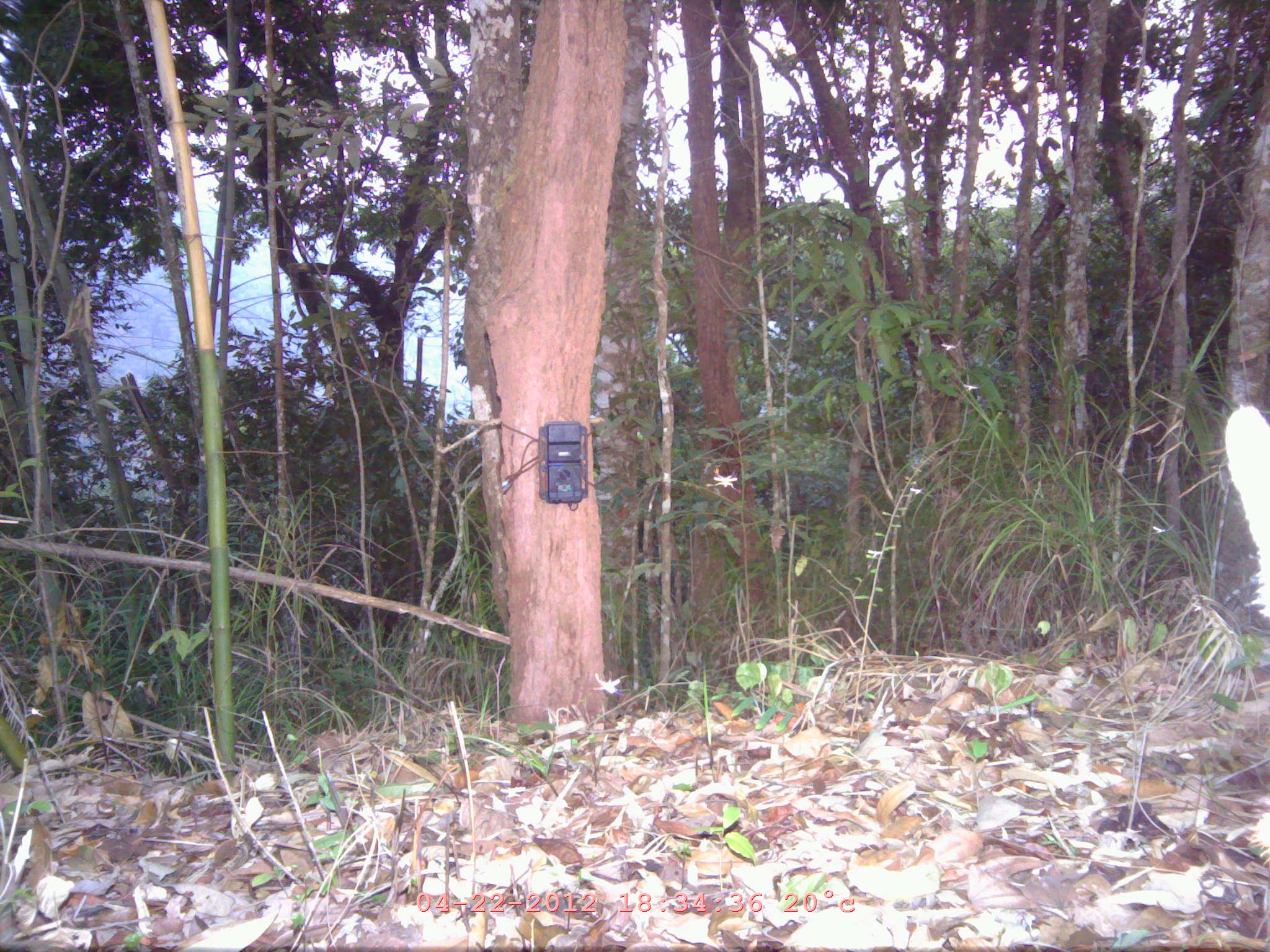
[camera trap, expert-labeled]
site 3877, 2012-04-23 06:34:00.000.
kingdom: Animalia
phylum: Chordata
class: Mammalia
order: Artiodactyla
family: Cervidae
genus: Muntiacus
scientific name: Muntiacus muntjak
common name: southern red muntjac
Muntiacus muntjak (southern red muntjac), count 1.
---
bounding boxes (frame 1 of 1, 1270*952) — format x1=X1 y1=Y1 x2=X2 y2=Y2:
muntiacus muntjak: x1=1225 y1=404 x2=1270 y2=615